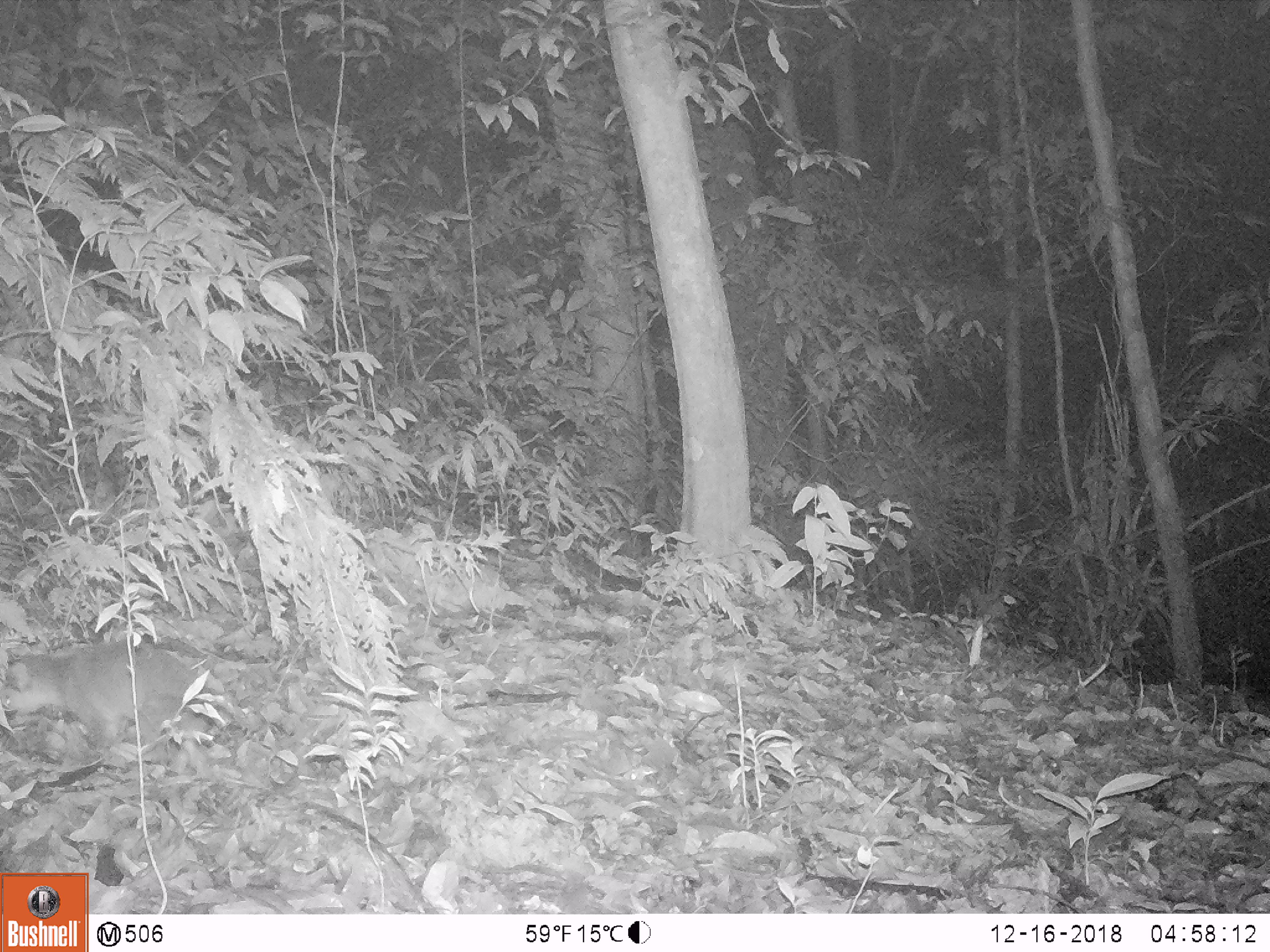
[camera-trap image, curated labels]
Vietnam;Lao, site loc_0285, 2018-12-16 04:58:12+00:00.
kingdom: Animalia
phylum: Chordata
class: Mammalia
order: Carnivora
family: Mustelidae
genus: Melogale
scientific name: Melogale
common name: ferret badger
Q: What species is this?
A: Ferret badger (Melogale).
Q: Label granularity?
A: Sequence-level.